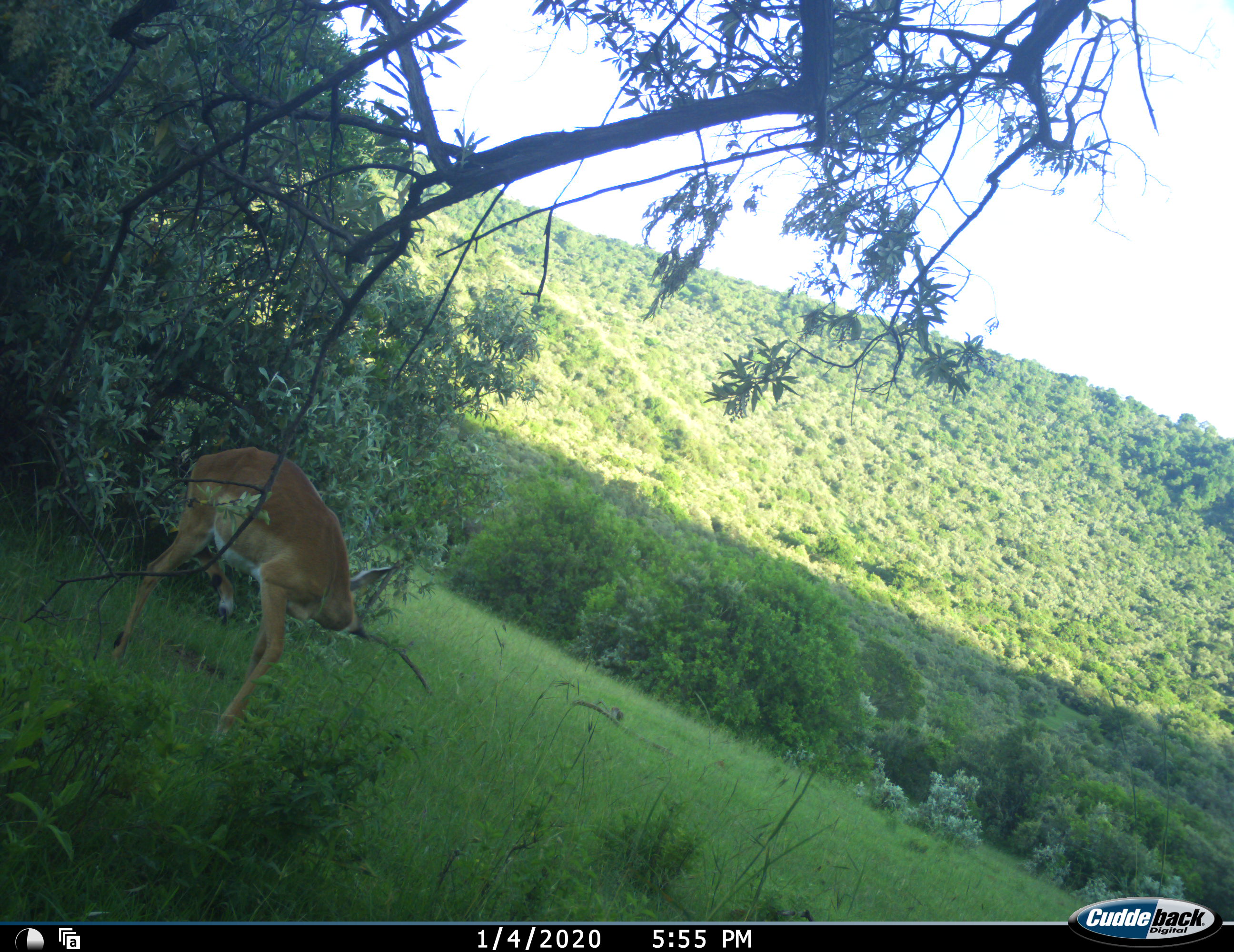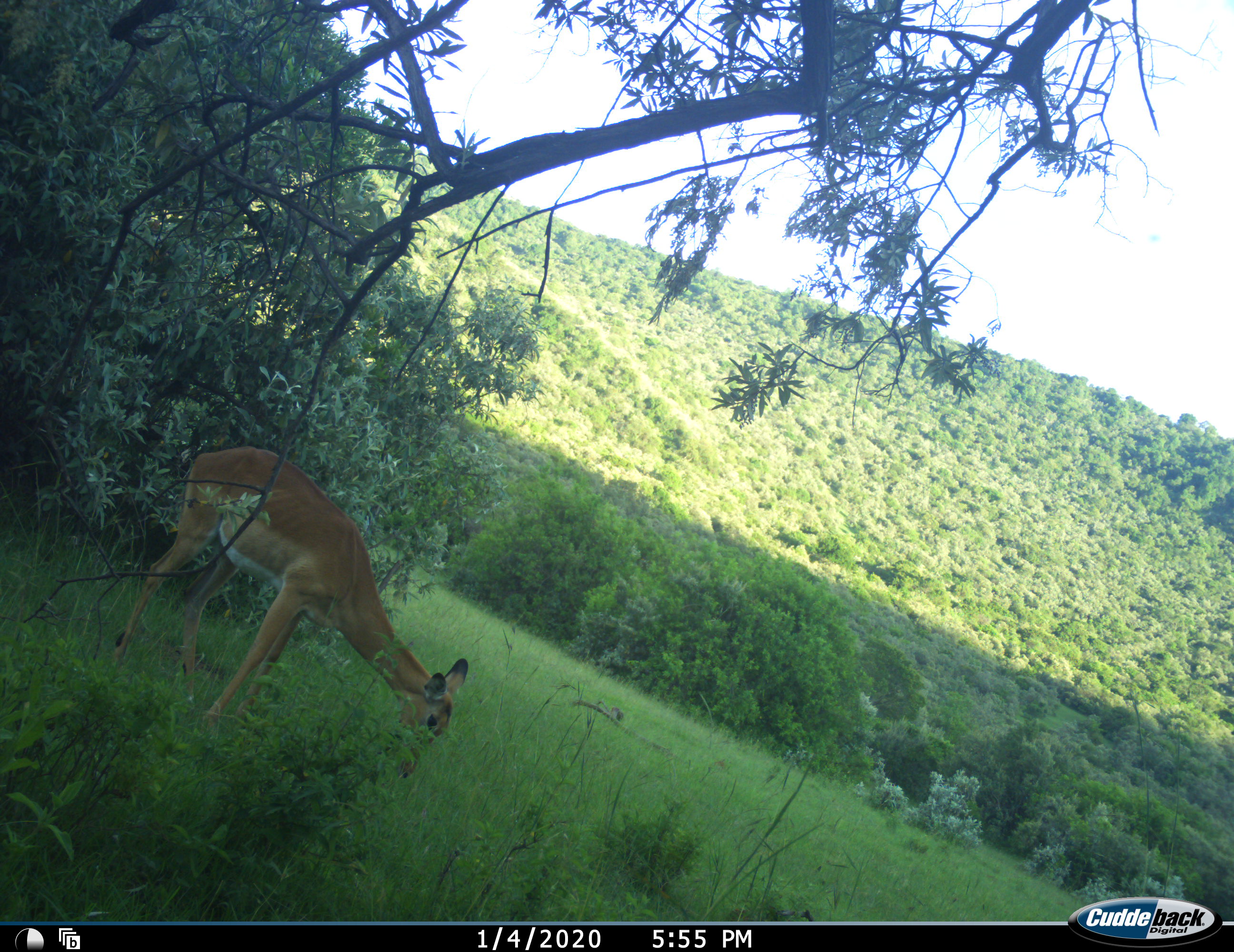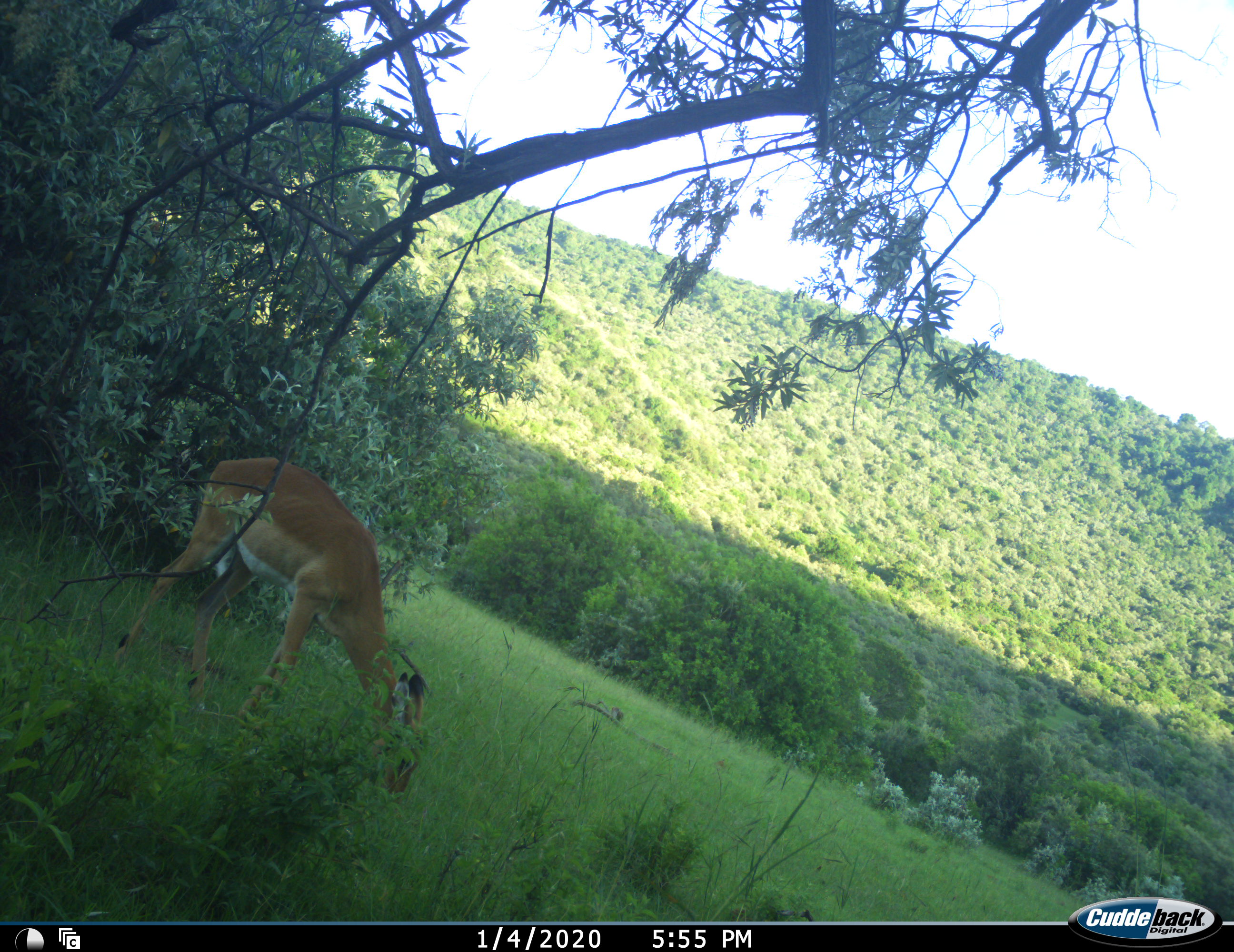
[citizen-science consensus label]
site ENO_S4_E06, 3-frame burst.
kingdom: Animalia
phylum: Chordata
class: Mammalia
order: Artiodactyla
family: Bovidae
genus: Aepyceros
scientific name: Aepyceros melampus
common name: impala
Impala (Aepyceros melampus), count 1. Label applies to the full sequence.